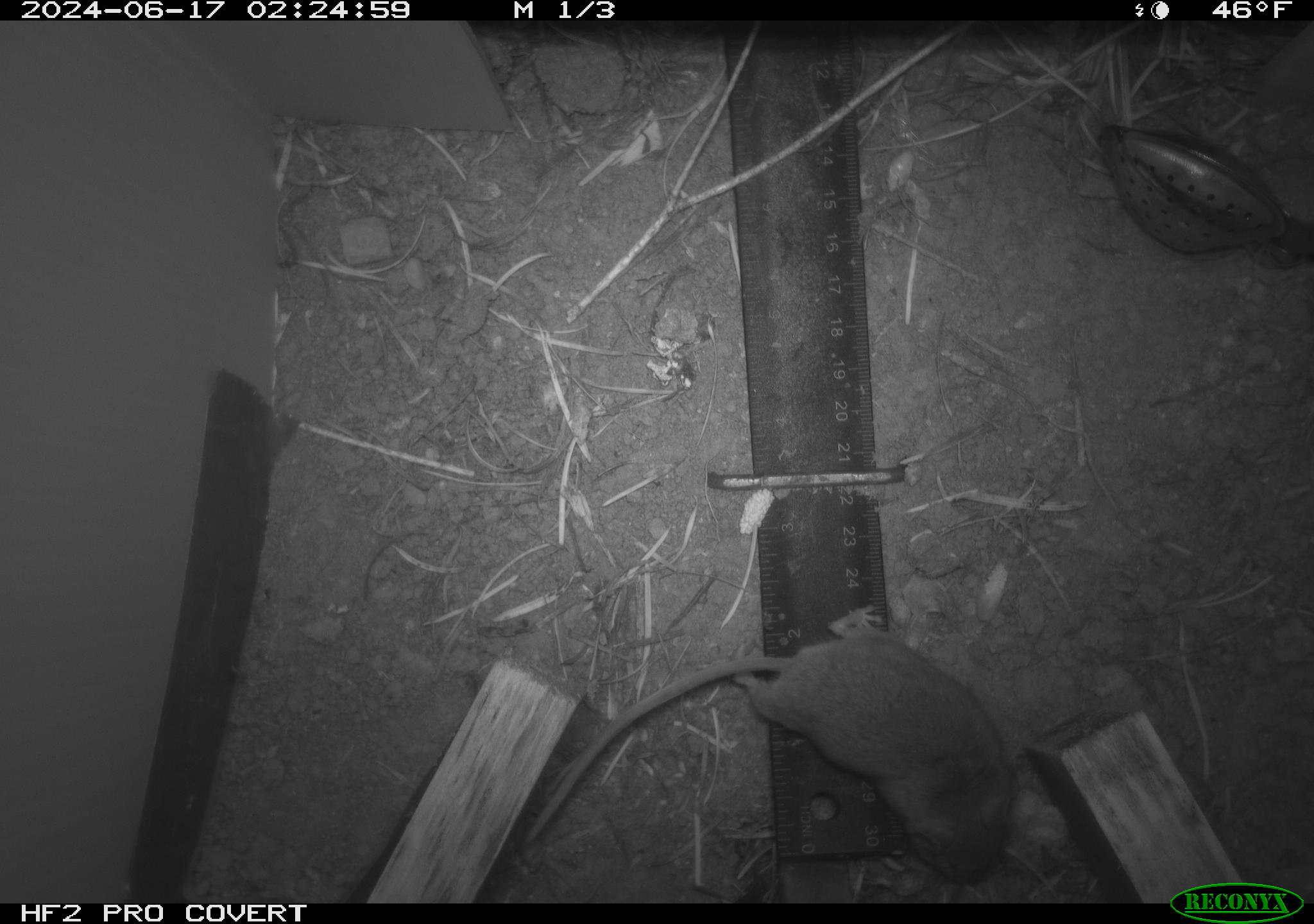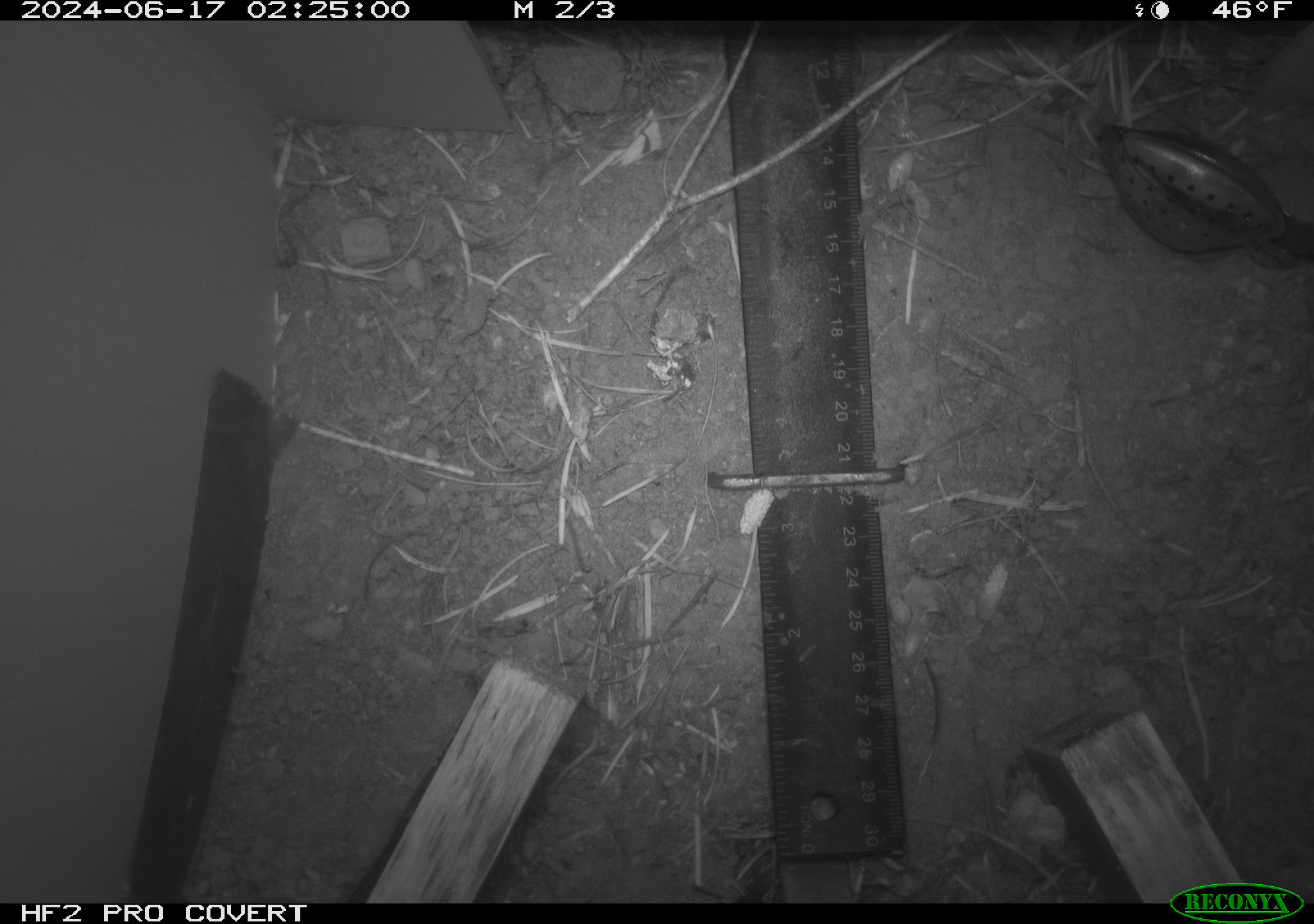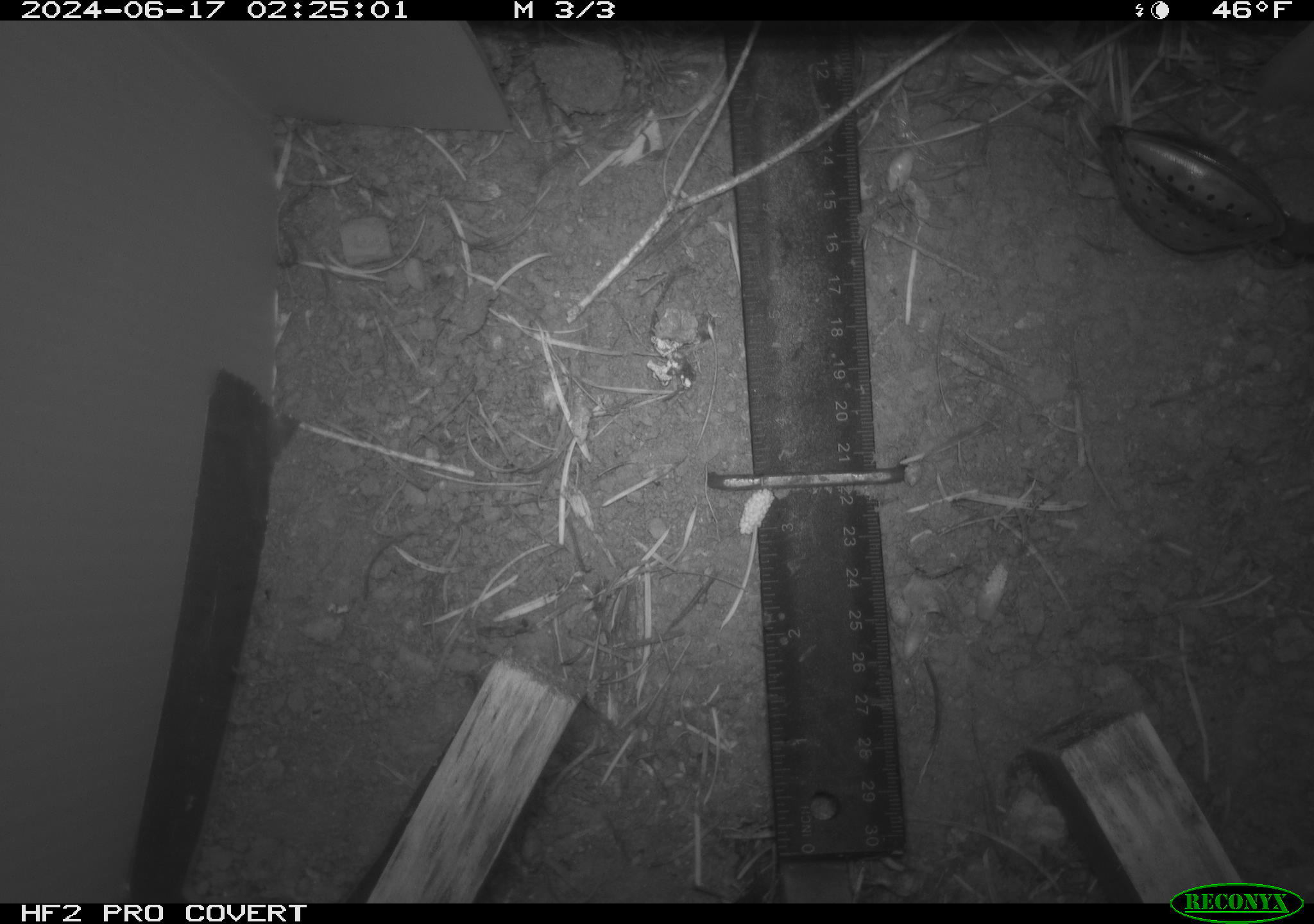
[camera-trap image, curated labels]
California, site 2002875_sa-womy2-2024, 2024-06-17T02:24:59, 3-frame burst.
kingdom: Animalia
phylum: Chordata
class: Mammalia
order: Rodentia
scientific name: Rodentia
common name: mouse species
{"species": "mouse species (Rodentia)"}